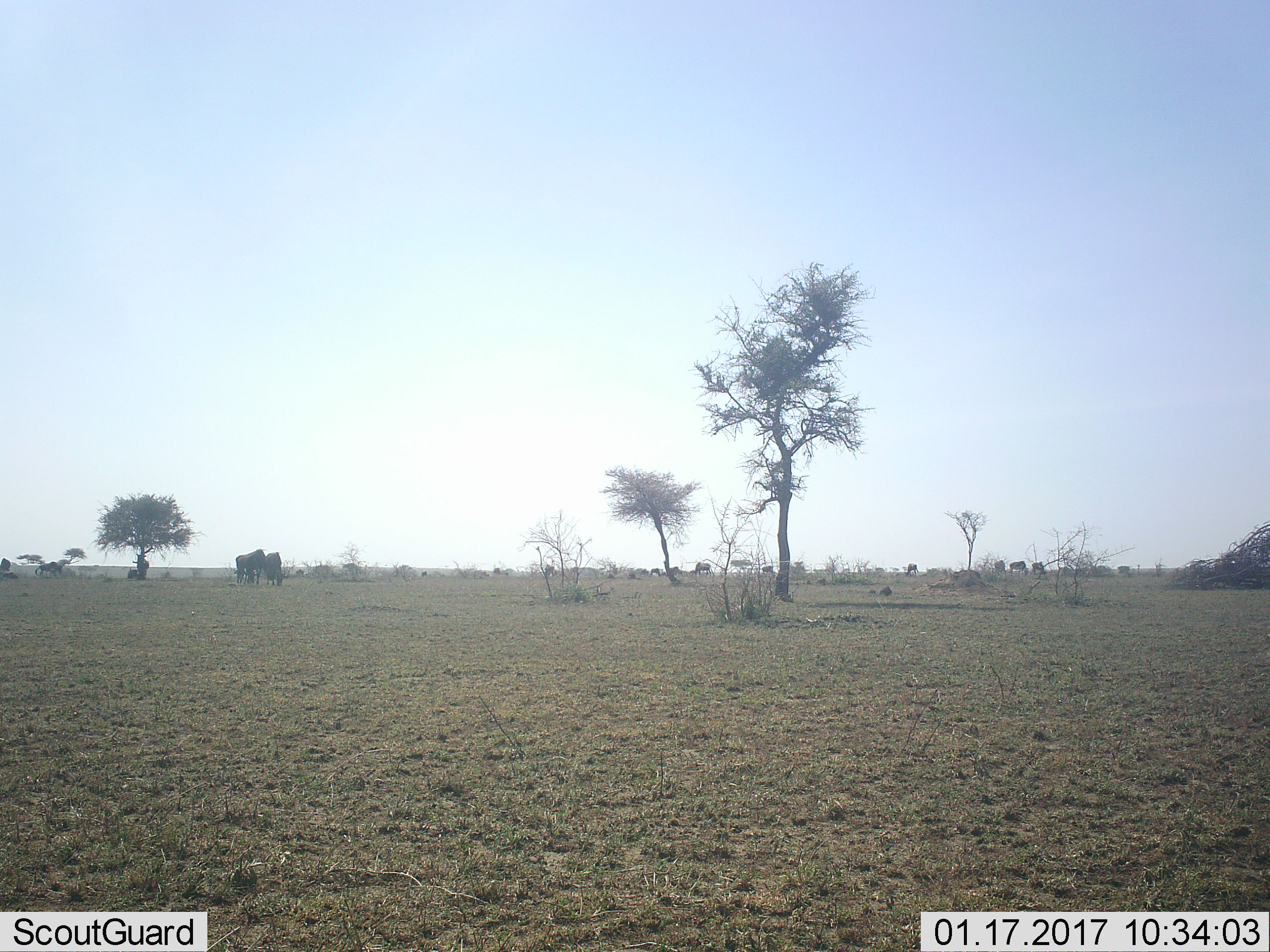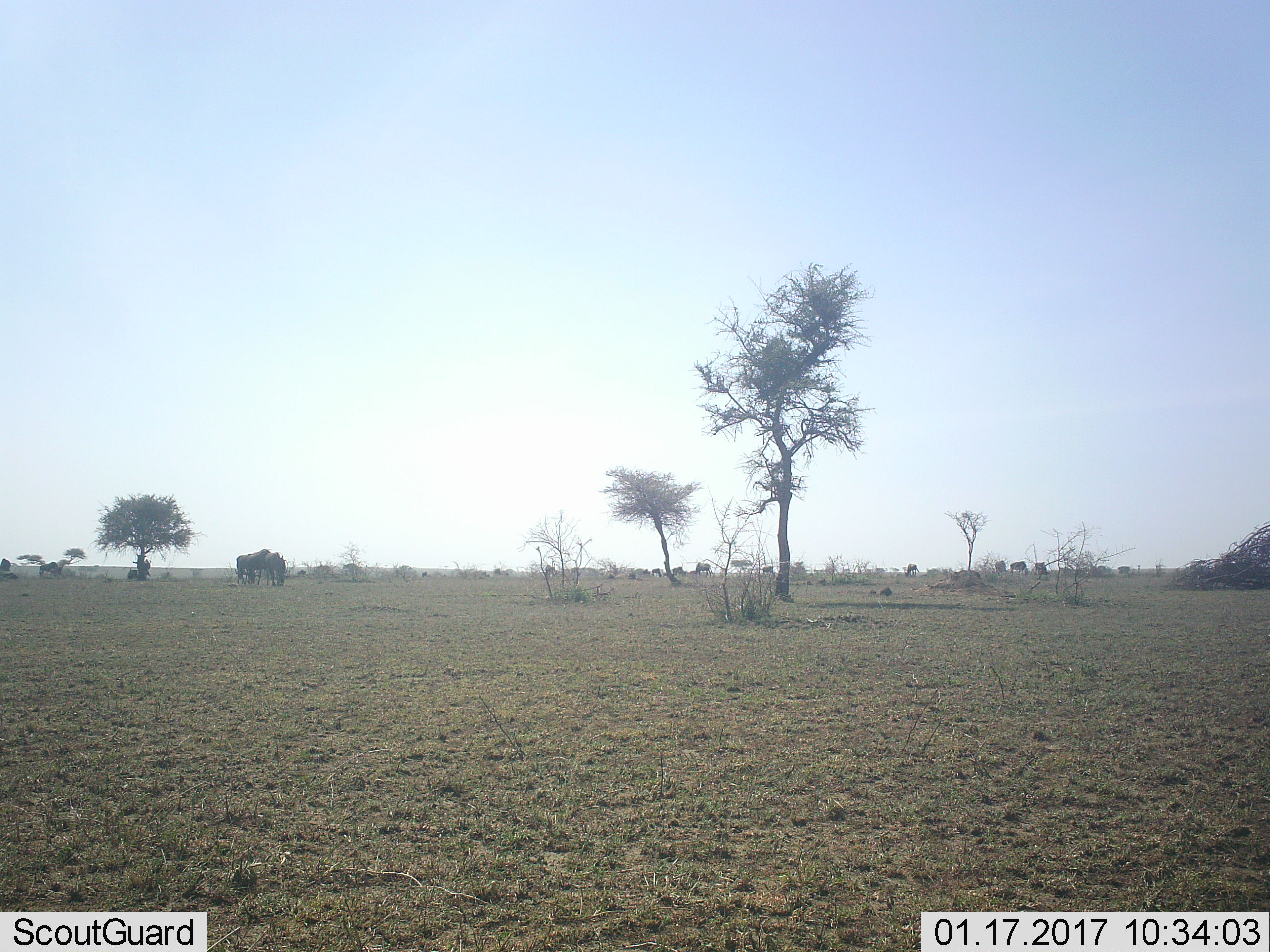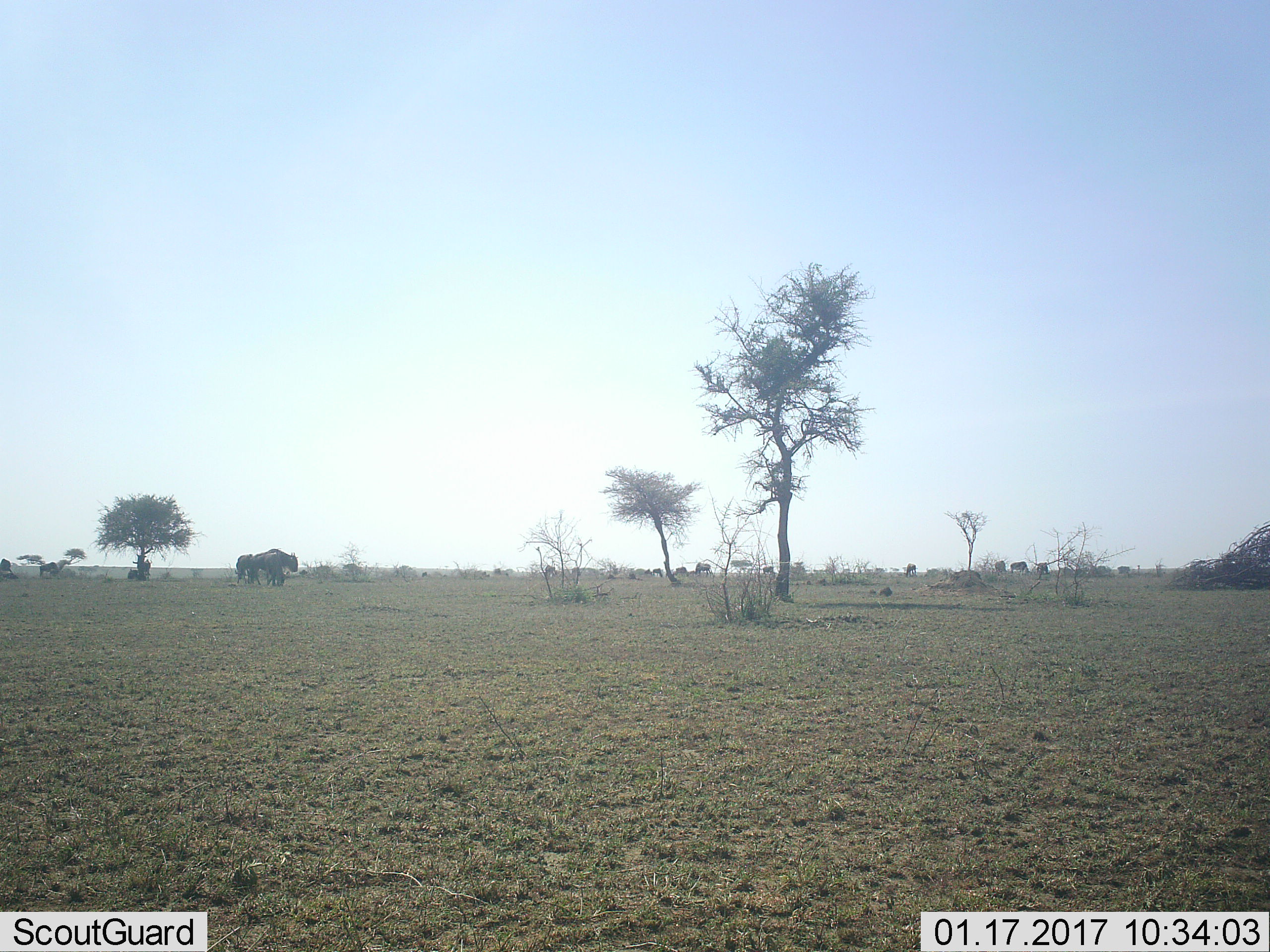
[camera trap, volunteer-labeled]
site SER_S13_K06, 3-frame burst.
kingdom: Animalia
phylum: Chordata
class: Mammalia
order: Artiodactyla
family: Bovidae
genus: Connochaetes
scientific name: Connochaetes taurinus taurinus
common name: blue wildebeest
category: wildebeestblue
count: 11-50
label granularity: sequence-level